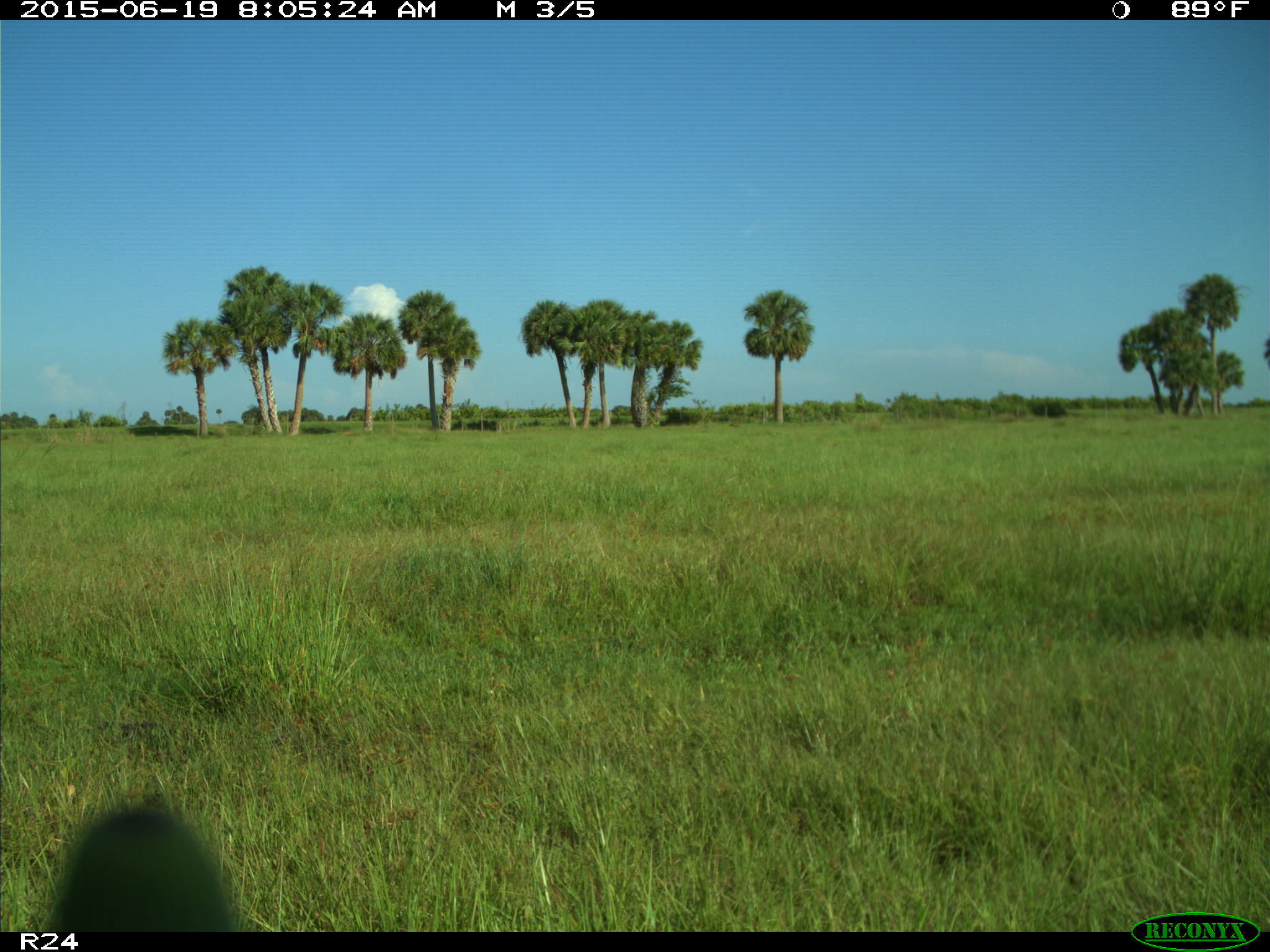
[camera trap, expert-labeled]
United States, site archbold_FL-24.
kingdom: Animalia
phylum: Chordata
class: Mammalia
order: Artiodactyla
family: Bovidae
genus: Bos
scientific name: Bos taurus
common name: domestic cow